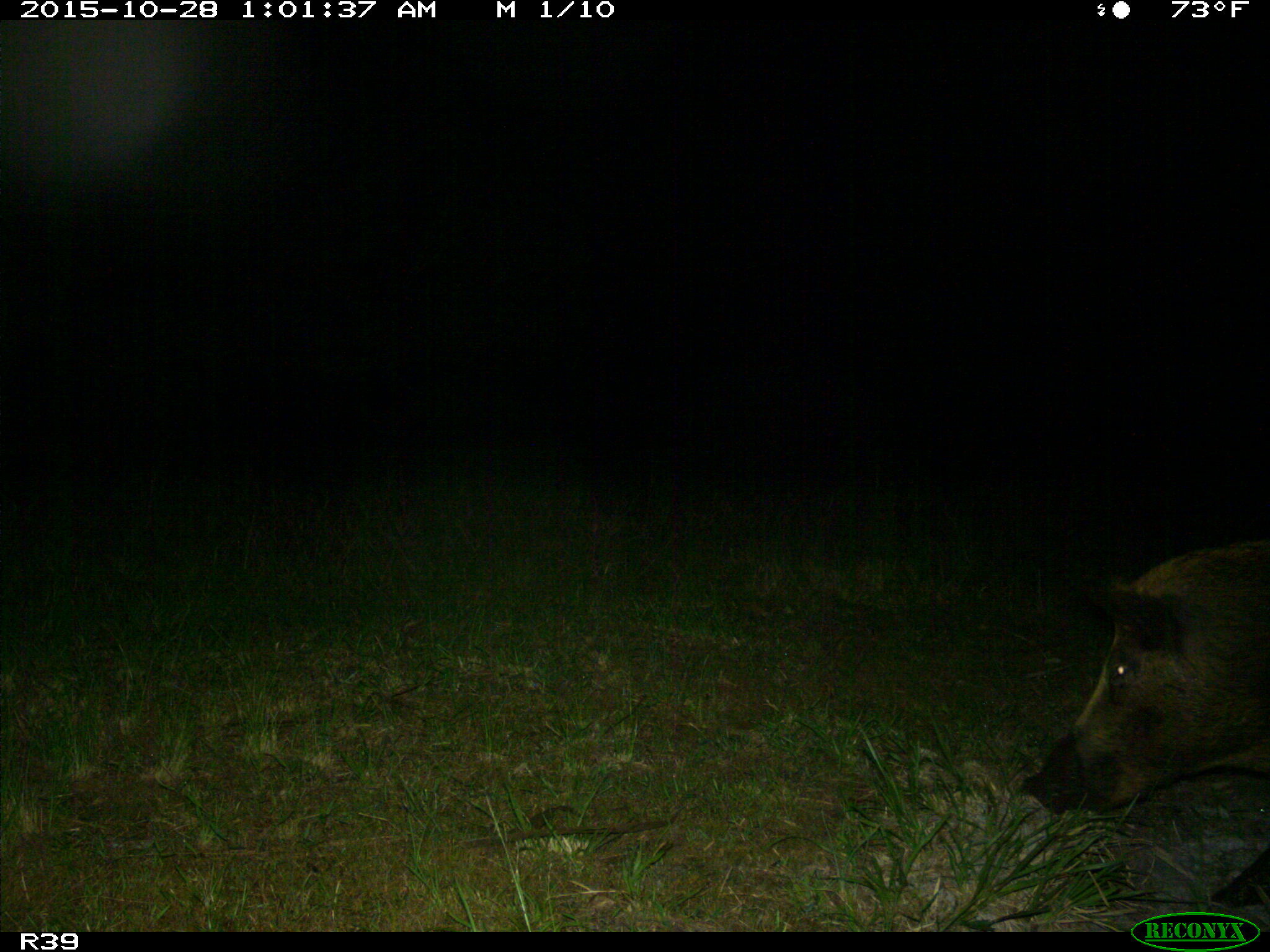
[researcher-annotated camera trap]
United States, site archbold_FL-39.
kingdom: Animalia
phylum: Chordata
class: Mammalia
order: Artiodactyla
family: Suidae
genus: Sus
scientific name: Sus scrofa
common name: wild boar